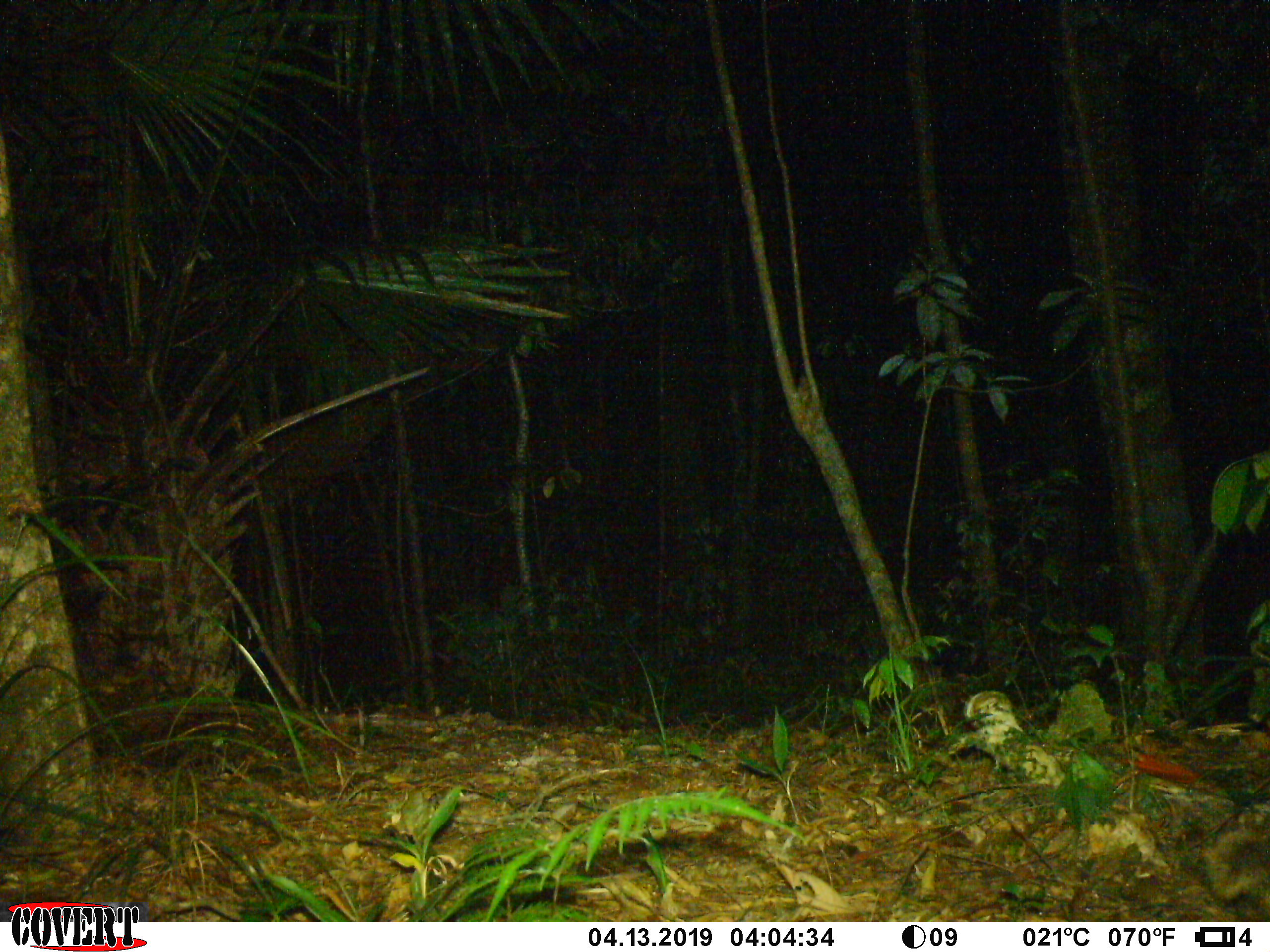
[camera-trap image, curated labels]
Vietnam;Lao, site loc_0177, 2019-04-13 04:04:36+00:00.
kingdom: Animalia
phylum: Chordata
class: Mammalia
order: Carnivora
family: Mustelidae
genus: Melogale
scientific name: Melogale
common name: ferret badger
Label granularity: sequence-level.